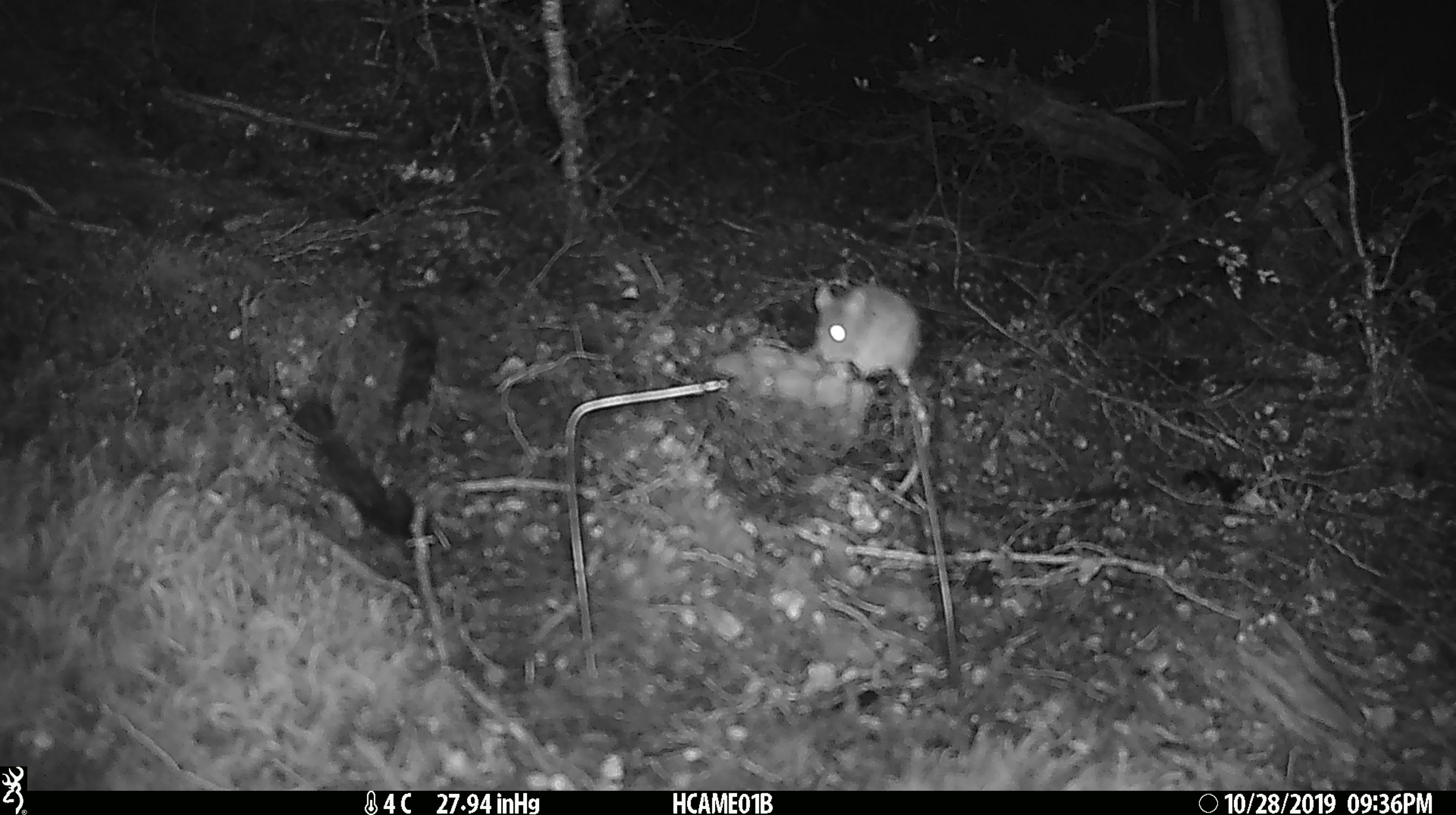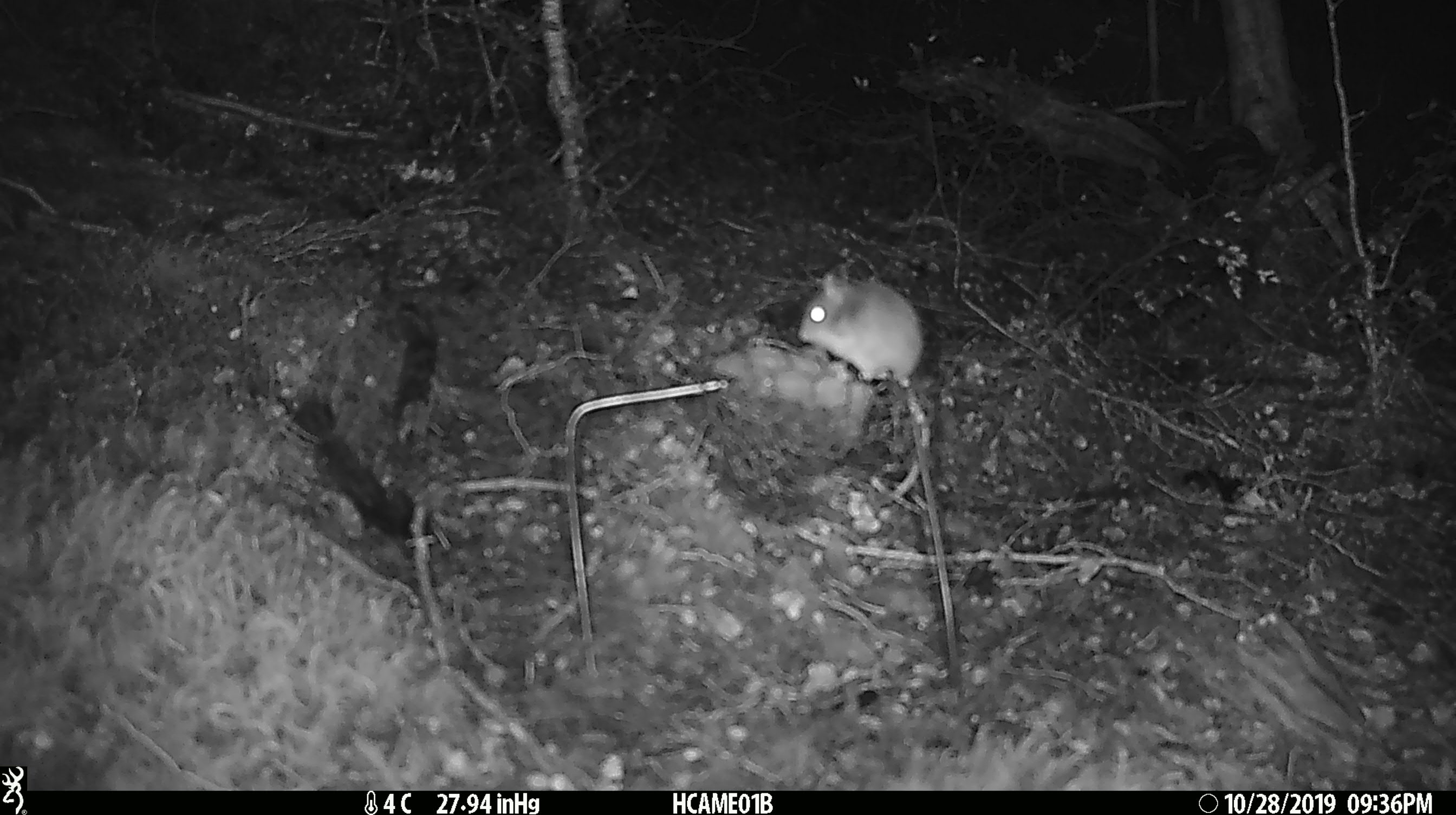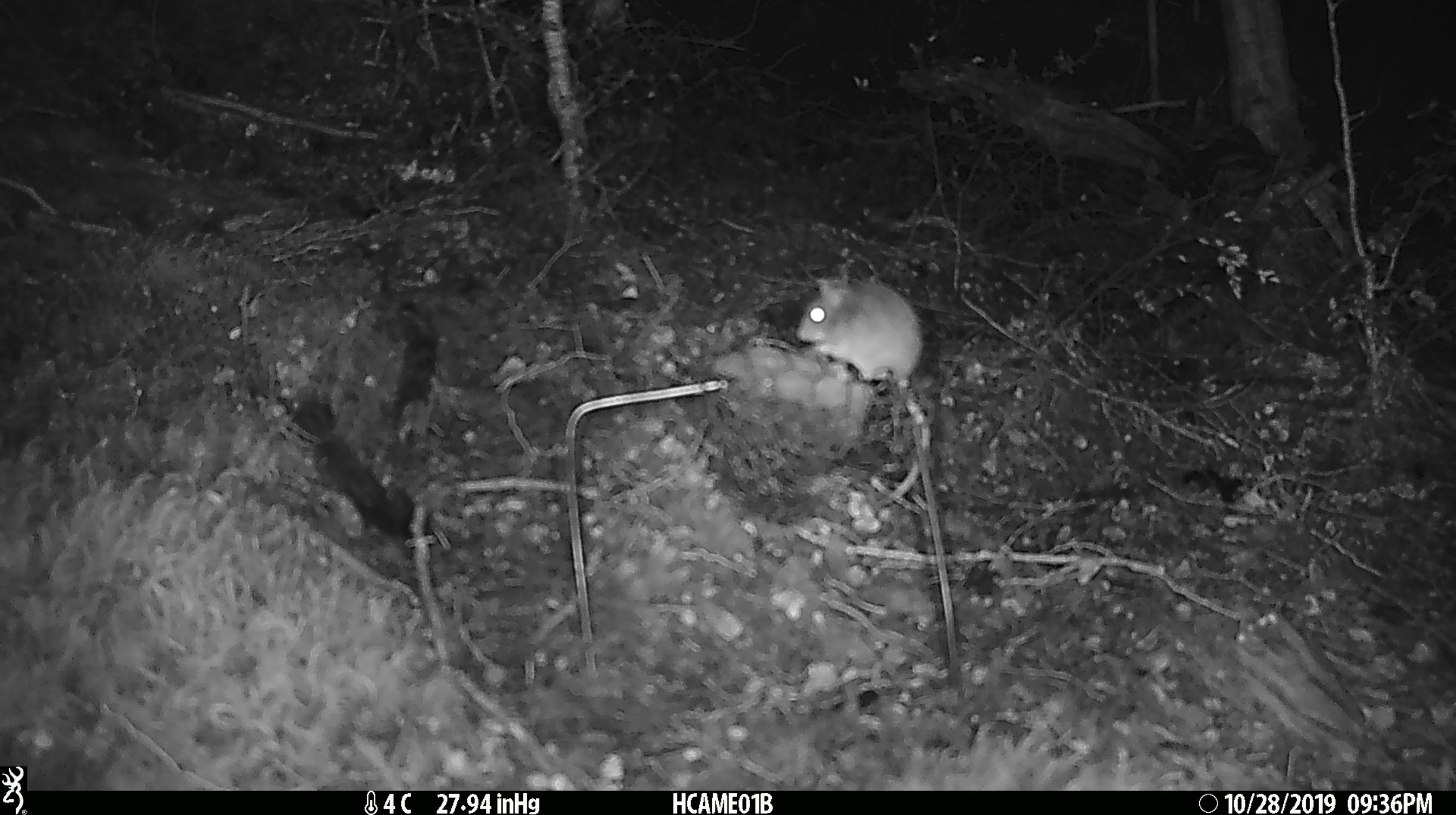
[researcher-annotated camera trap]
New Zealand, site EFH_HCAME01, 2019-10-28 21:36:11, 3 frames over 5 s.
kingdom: Animalia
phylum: Chordata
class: Mammalia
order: Rodentia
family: Muridae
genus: Mus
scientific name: Mus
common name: mouse